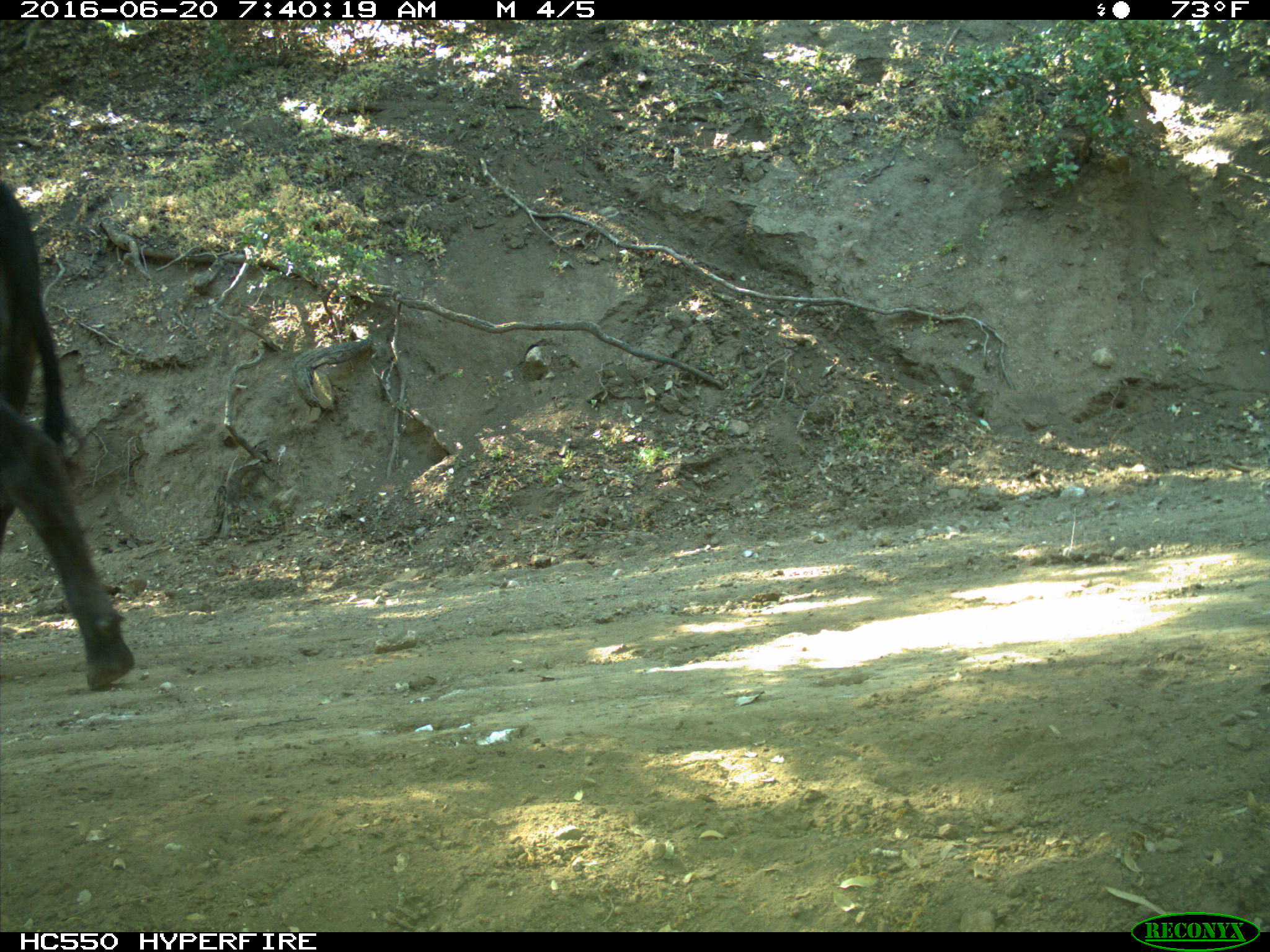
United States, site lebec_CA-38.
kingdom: Animalia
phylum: Chordata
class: Mammalia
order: Artiodactyla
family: Bovidae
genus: Bos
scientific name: Bos taurus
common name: domestic cow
Bos taurus (domestic cow).